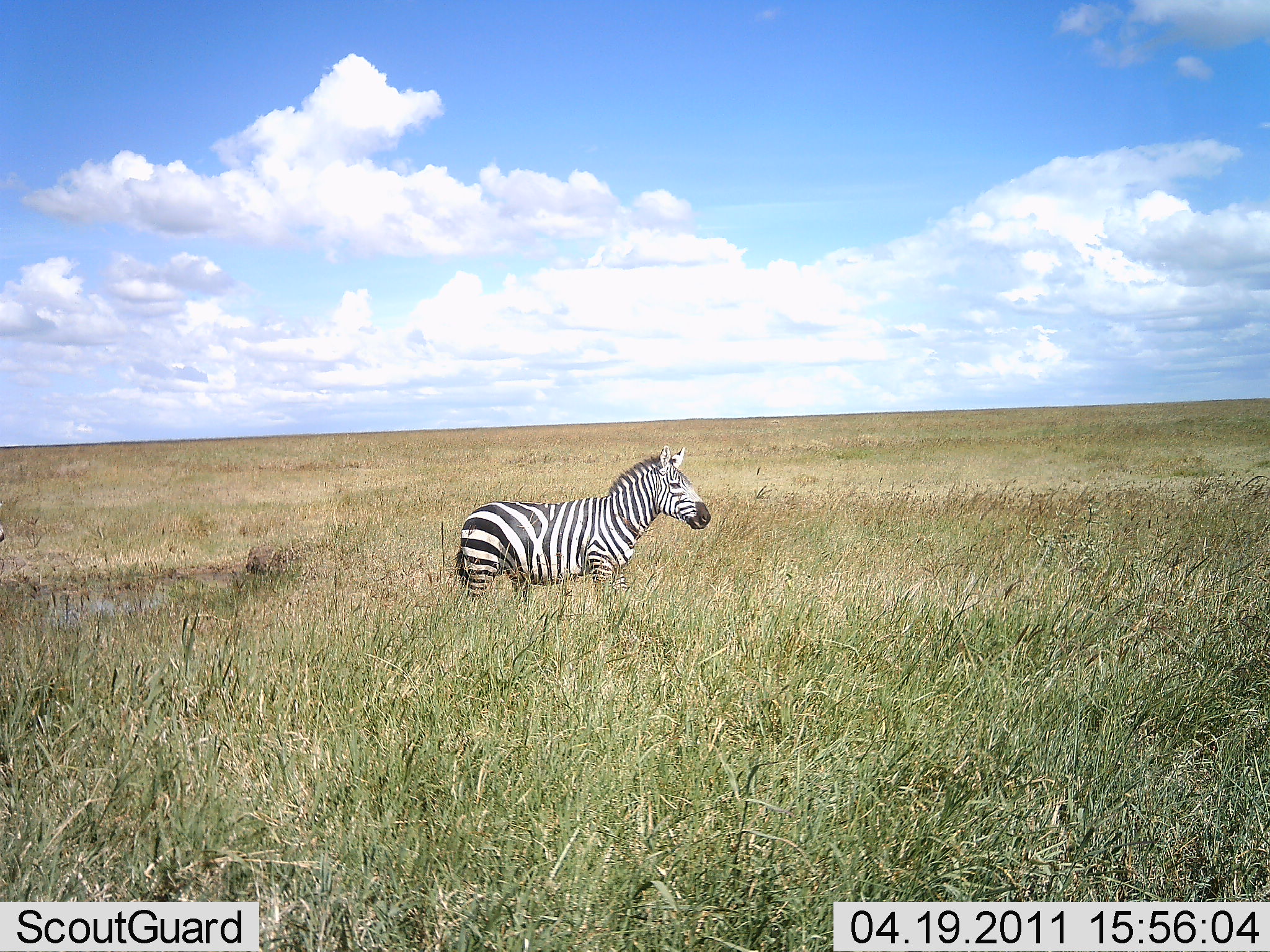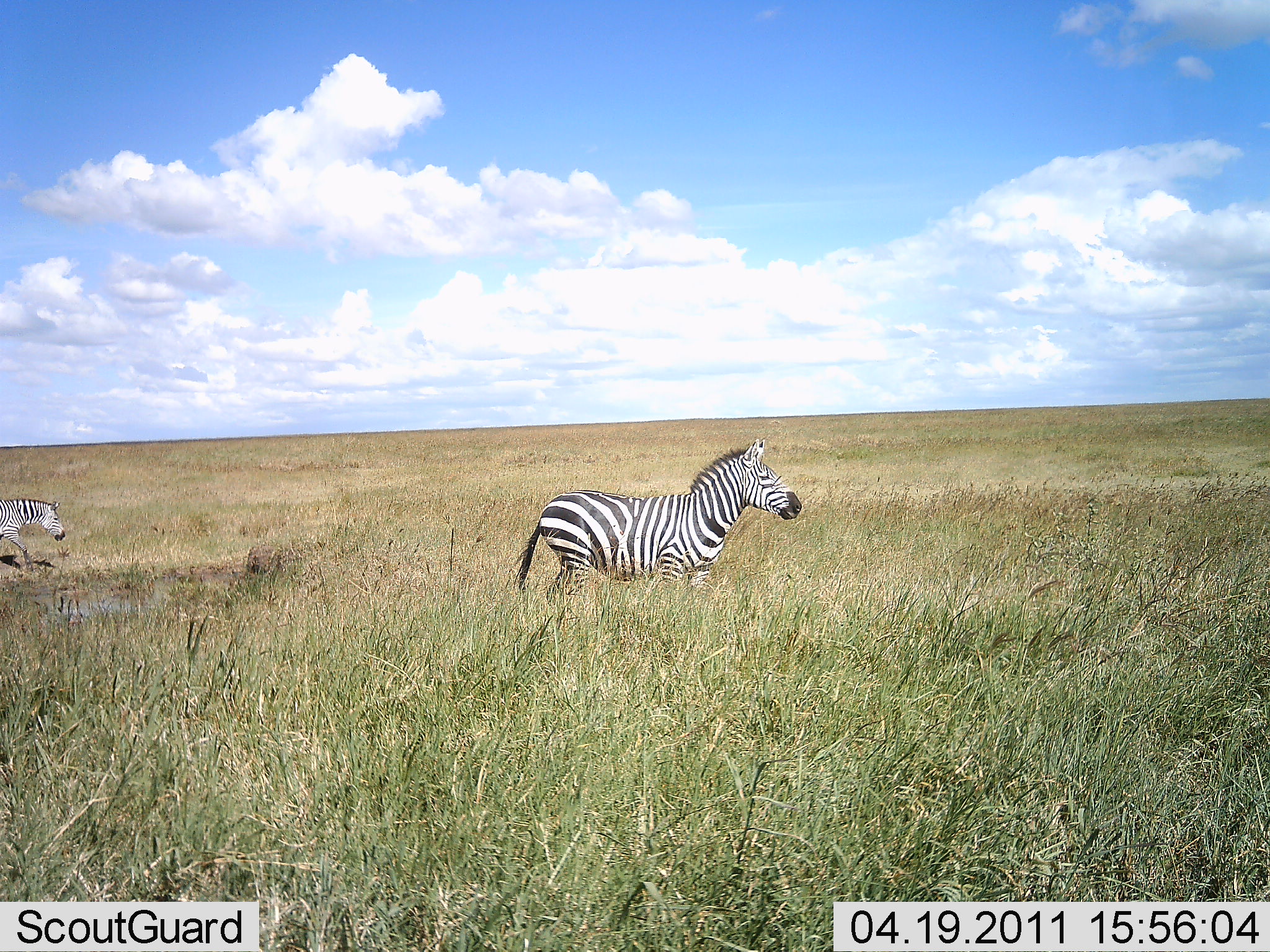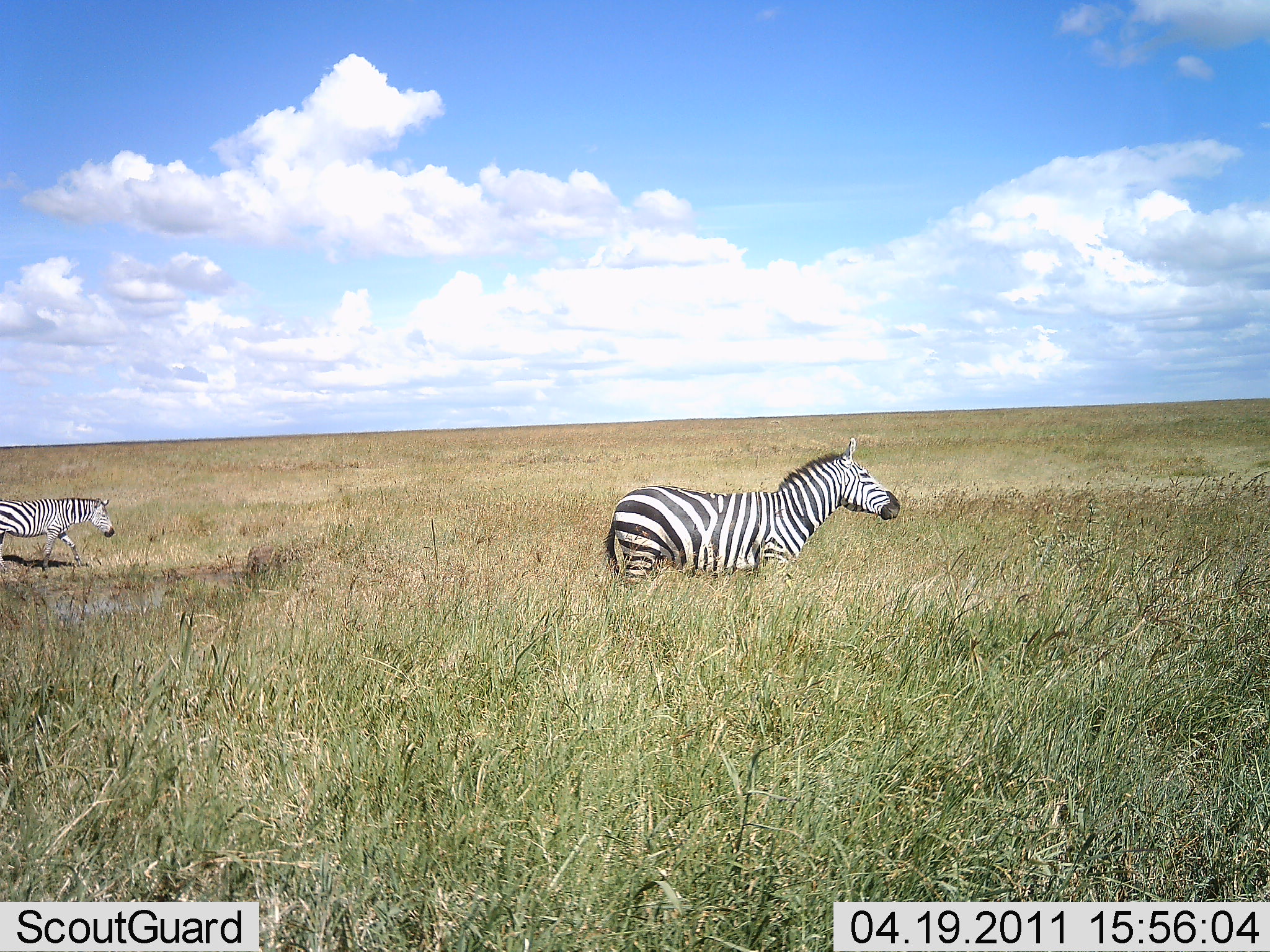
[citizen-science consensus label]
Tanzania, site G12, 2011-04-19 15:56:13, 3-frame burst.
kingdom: Animalia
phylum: Chordata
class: Mammalia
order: Perissodactyla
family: Equidae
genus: Equus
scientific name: Equus quagga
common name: plains zebra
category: zebra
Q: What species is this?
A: Zebra (plains zebra) (Equus quagga).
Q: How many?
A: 2.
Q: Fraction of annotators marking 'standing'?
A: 0%.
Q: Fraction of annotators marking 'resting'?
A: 0%.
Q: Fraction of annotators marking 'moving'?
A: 100%.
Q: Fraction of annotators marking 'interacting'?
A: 0%.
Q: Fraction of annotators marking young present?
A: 0%.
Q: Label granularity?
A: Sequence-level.